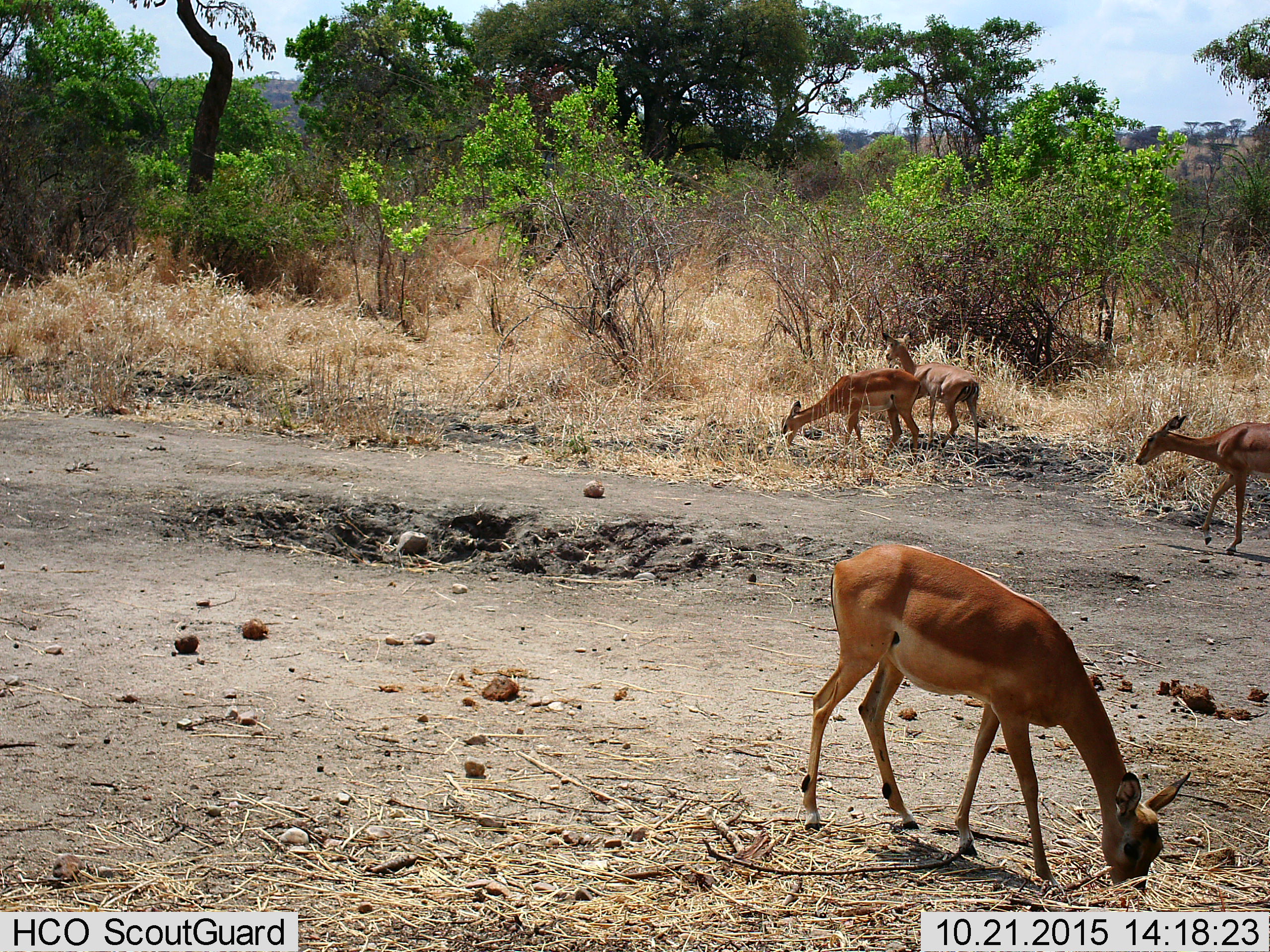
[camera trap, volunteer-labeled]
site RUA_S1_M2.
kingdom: Animalia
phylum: Chordata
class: Mammalia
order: Artiodactyla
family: Bovidae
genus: Aepyceros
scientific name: Aepyceros melampus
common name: impala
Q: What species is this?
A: Impala (Aepyceros melampus).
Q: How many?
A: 4.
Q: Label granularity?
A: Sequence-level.